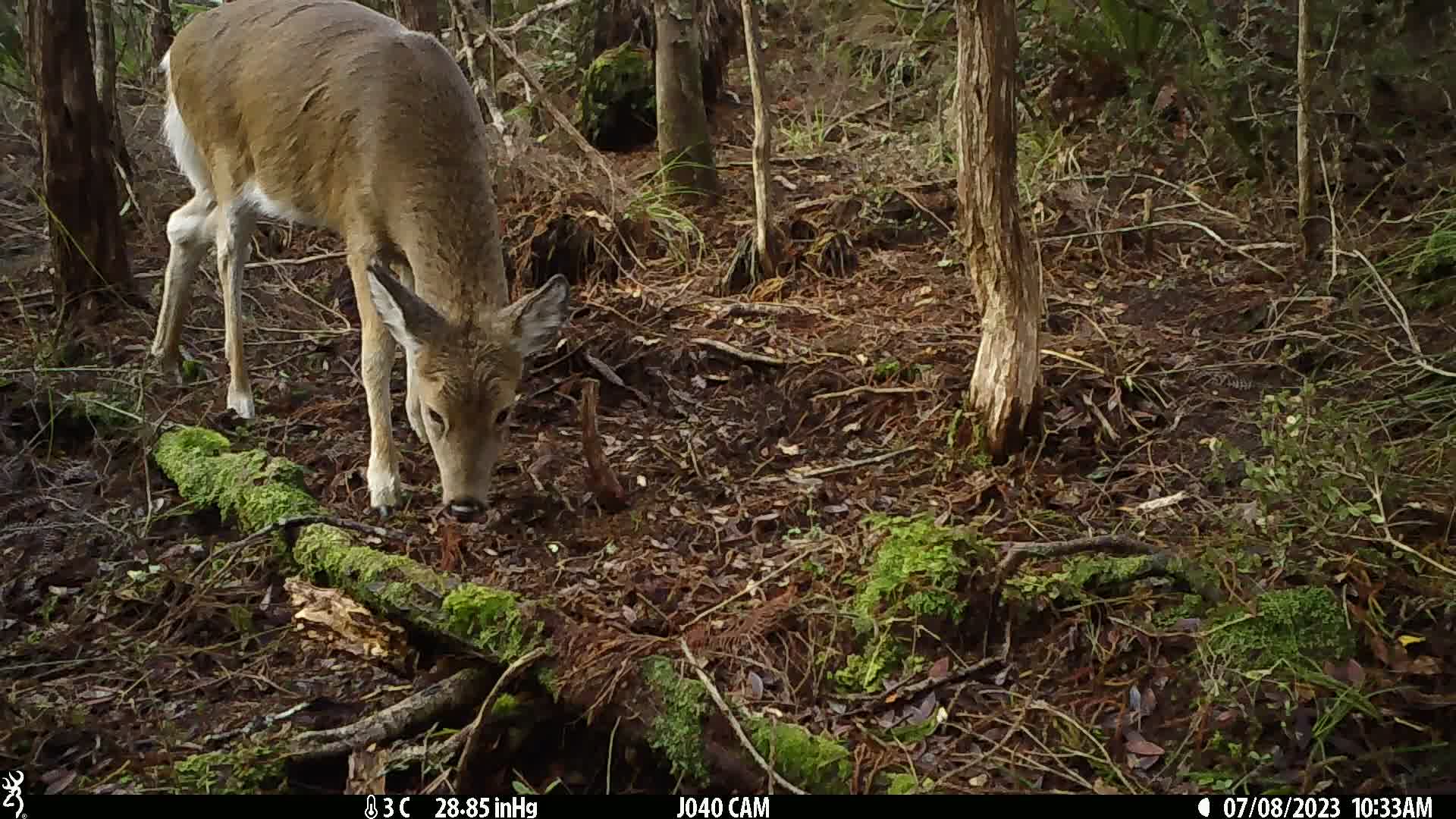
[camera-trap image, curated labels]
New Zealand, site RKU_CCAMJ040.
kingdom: Animalia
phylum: Chordata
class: Mammalia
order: Artiodactyla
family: Cervidae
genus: Odocoileus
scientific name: Odocoileus virginianus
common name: white-tailed deer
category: white tailed deer